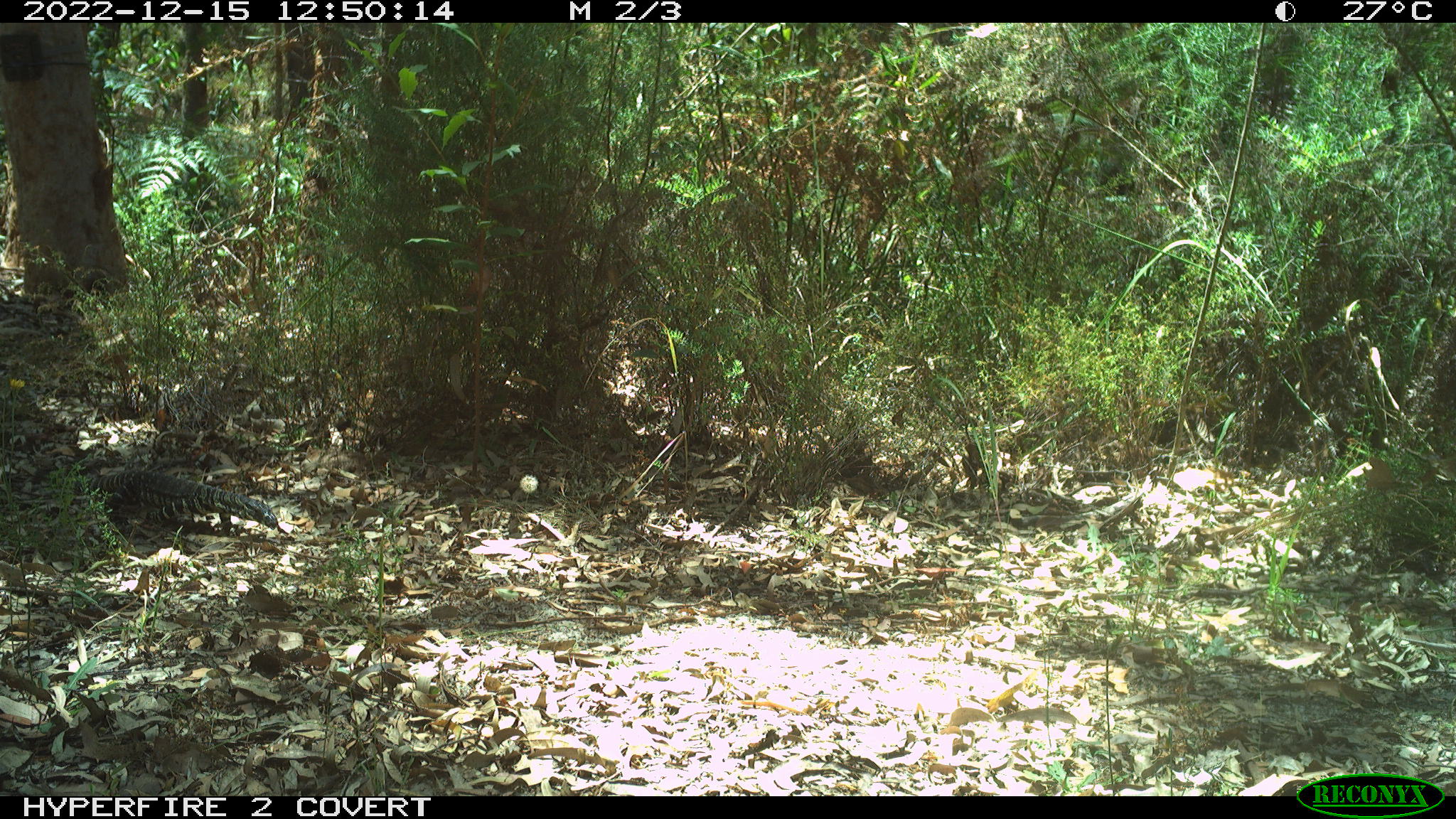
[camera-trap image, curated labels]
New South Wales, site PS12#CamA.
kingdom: Animalia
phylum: Chordata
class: Reptilia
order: Squamata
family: Varanidae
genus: Varanus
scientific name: Varanus varius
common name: lace monitor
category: goanna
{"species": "goanna (lace monitor) (Varanus varius)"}